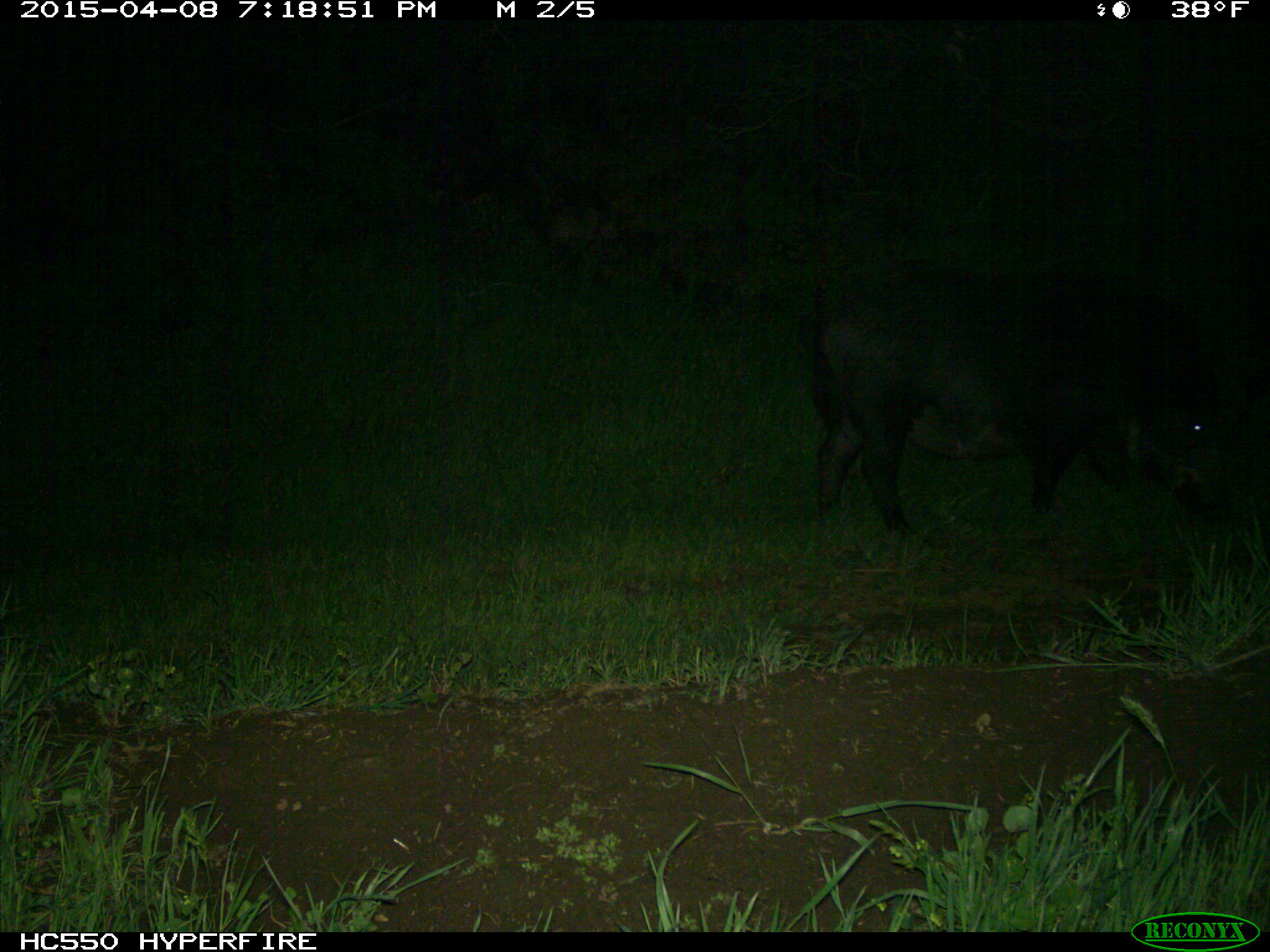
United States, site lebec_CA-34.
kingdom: Animalia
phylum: Chordata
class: Mammalia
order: Artiodactyla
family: Suidae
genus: Sus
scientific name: Sus scrofa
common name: wild boar